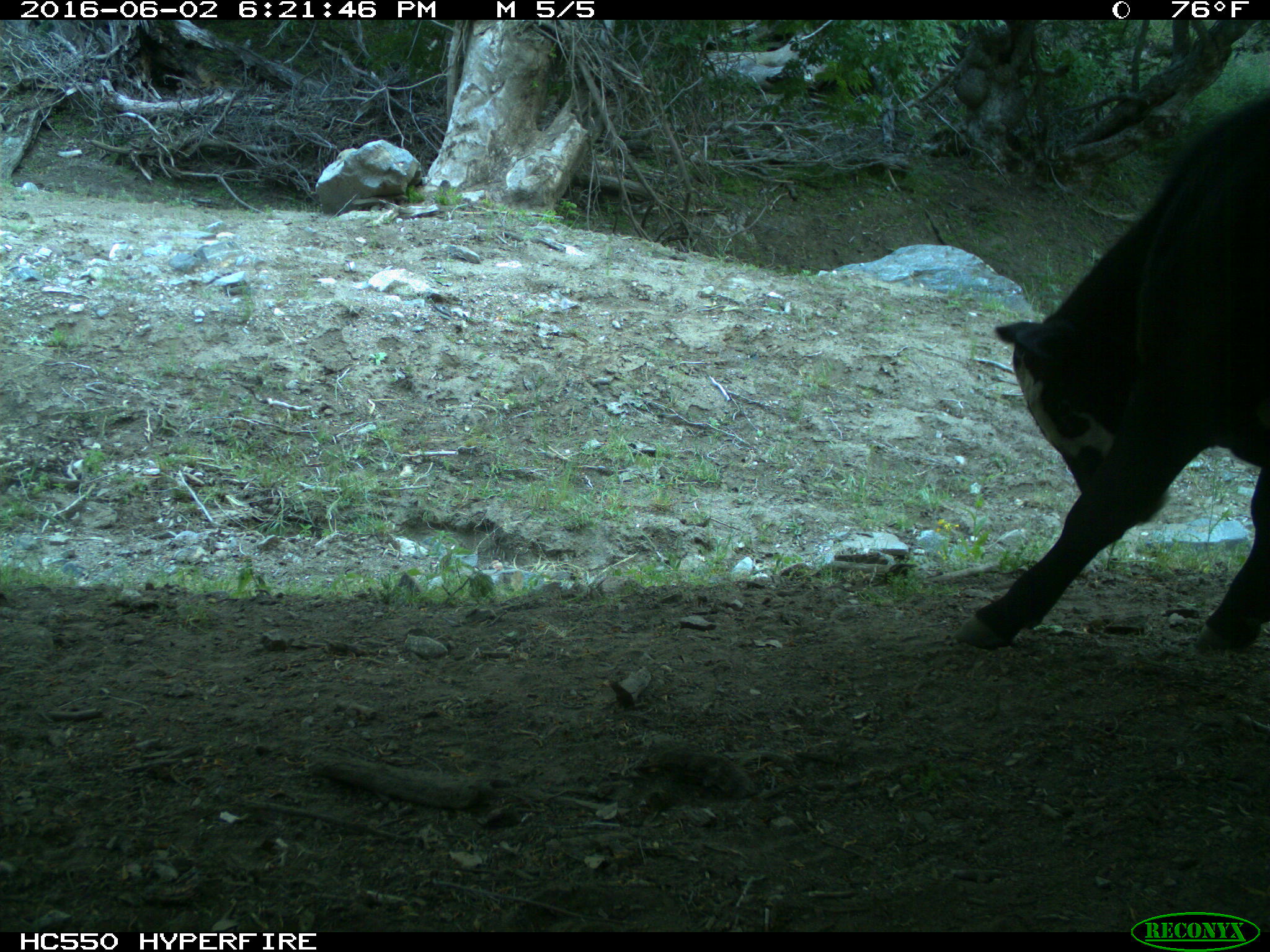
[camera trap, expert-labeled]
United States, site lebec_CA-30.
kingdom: Animalia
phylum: Chordata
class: Mammalia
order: Artiodactyla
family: Bovidae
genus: Bos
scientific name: Bos taurus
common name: domestic cow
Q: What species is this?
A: Bos taurus (domestic cow).